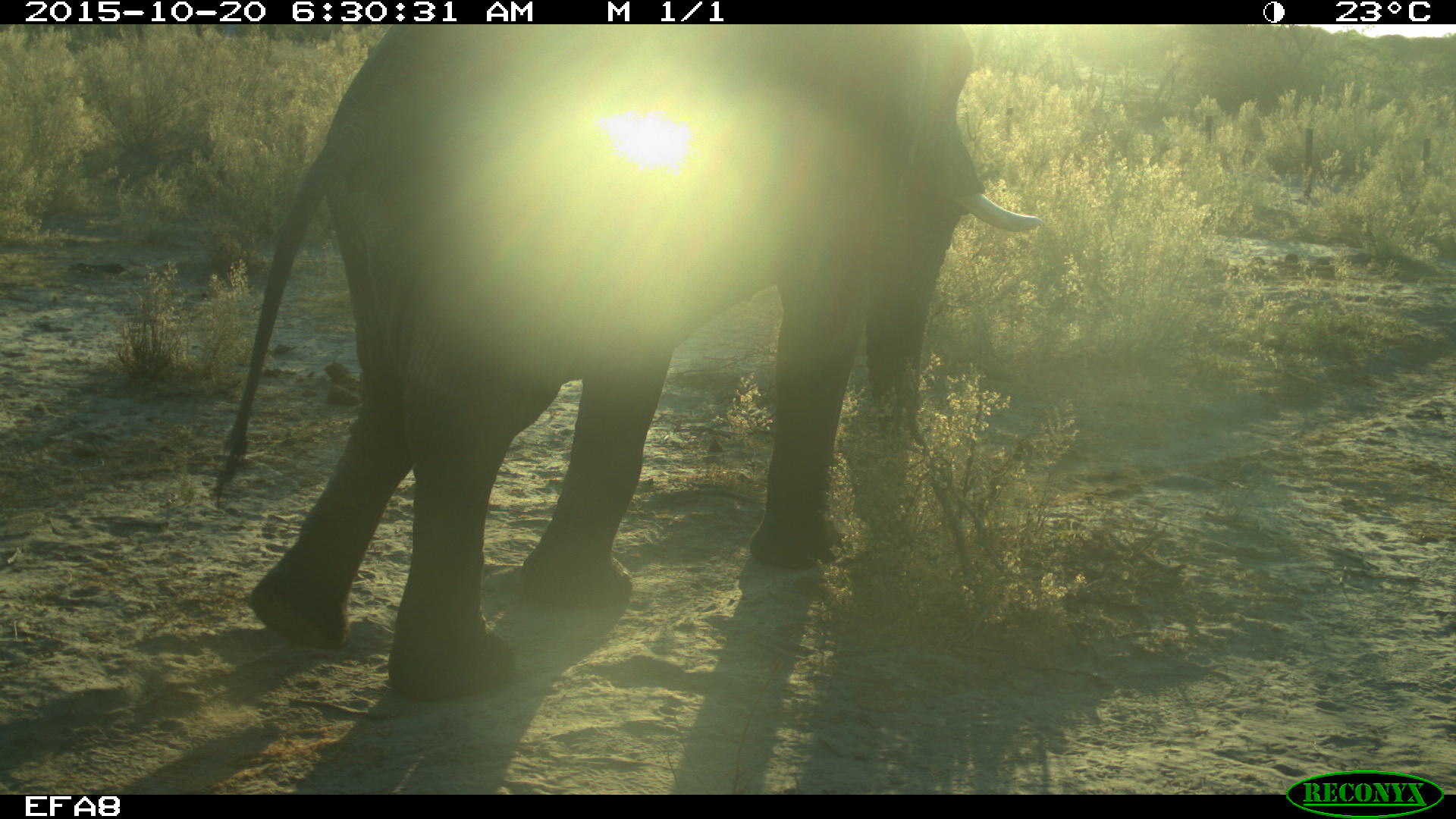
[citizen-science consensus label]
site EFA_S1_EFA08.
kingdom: Animalia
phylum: Chordata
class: Mammalia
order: Proboscidea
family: Elephantidae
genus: Loxodonta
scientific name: Loxodonta africana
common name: african bush elephant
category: elephant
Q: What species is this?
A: Elephant (african bush elephant) (Loxodonta africana).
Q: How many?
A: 1.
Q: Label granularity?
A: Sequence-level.